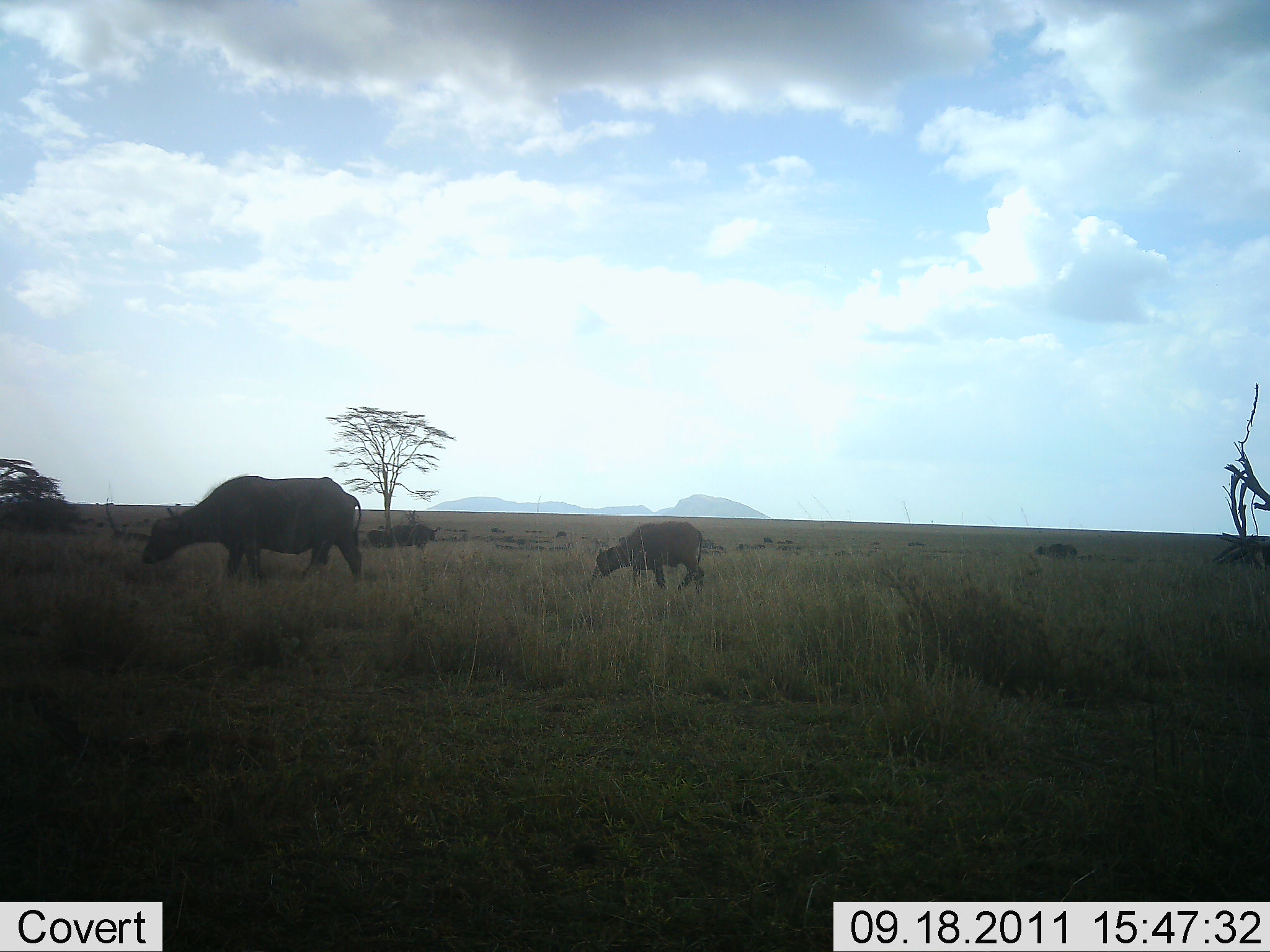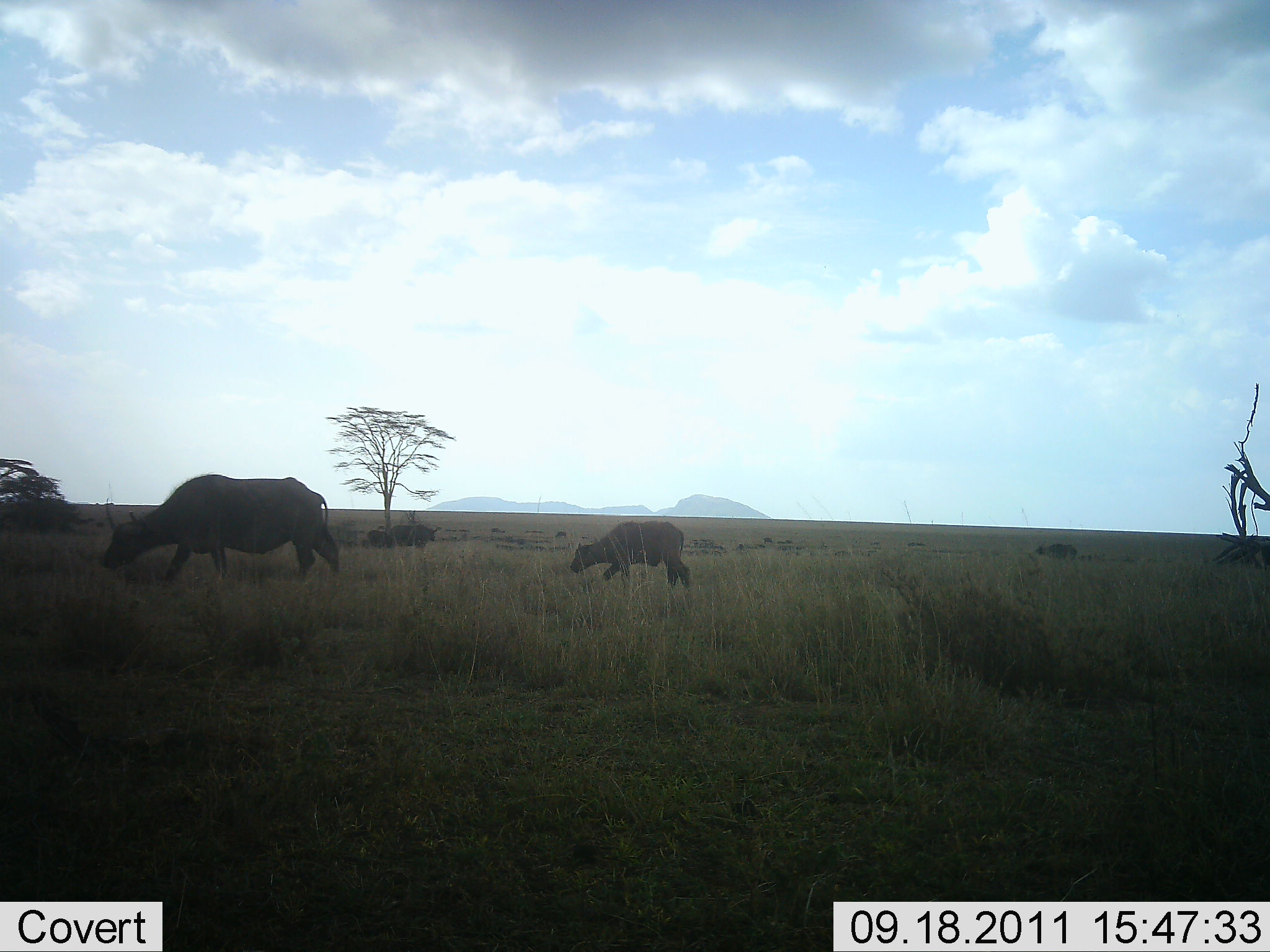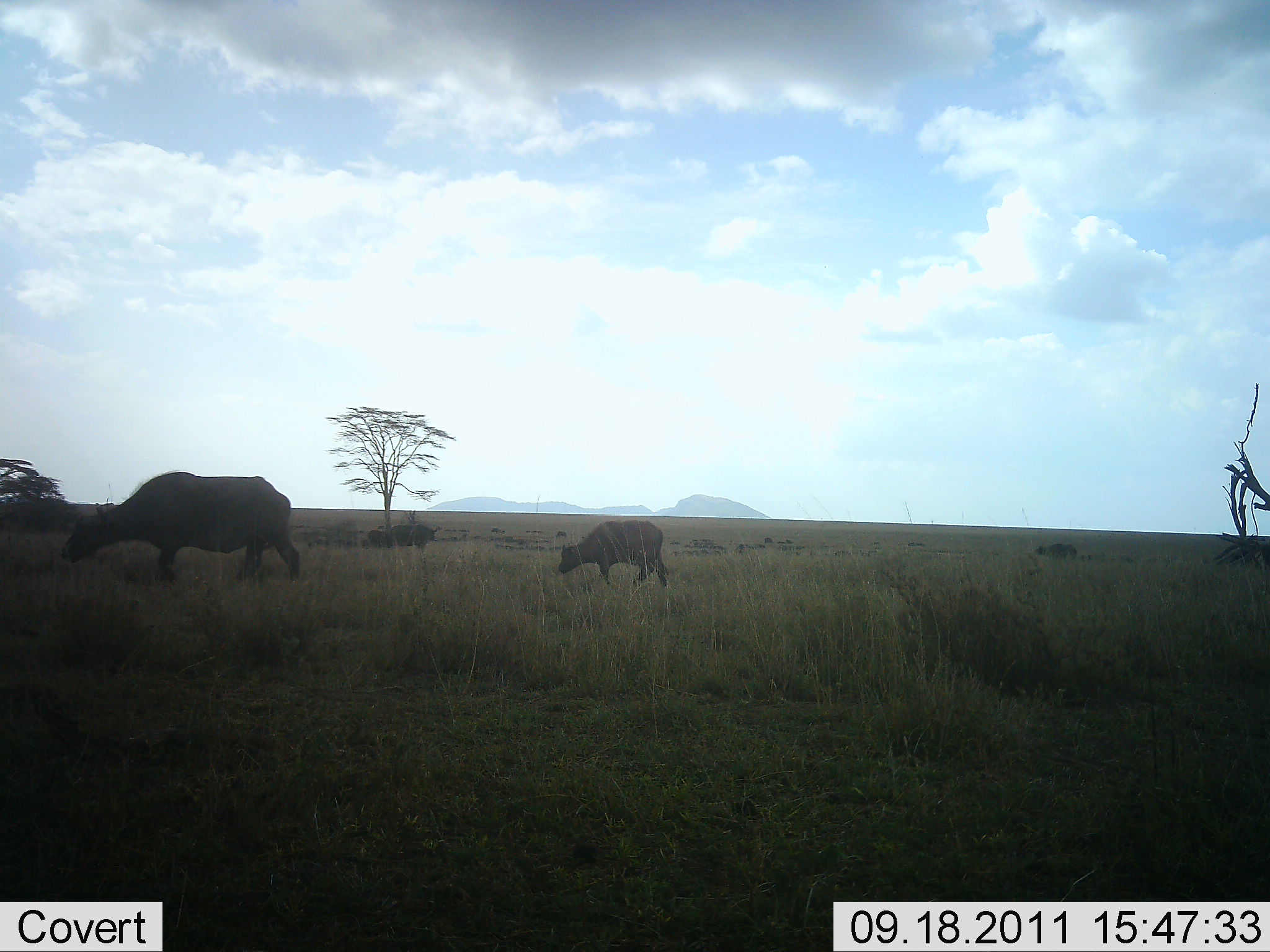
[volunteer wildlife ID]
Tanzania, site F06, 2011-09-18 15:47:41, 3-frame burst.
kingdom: Animalia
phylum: Chordata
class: Mammalia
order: Artiodactyla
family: Bovidae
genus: Syncerus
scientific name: Syncerus caffer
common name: cape buffalo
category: buffalo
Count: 2.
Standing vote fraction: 14%.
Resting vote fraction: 0%.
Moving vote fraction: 64%.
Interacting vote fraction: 0%.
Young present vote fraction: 57%.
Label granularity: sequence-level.